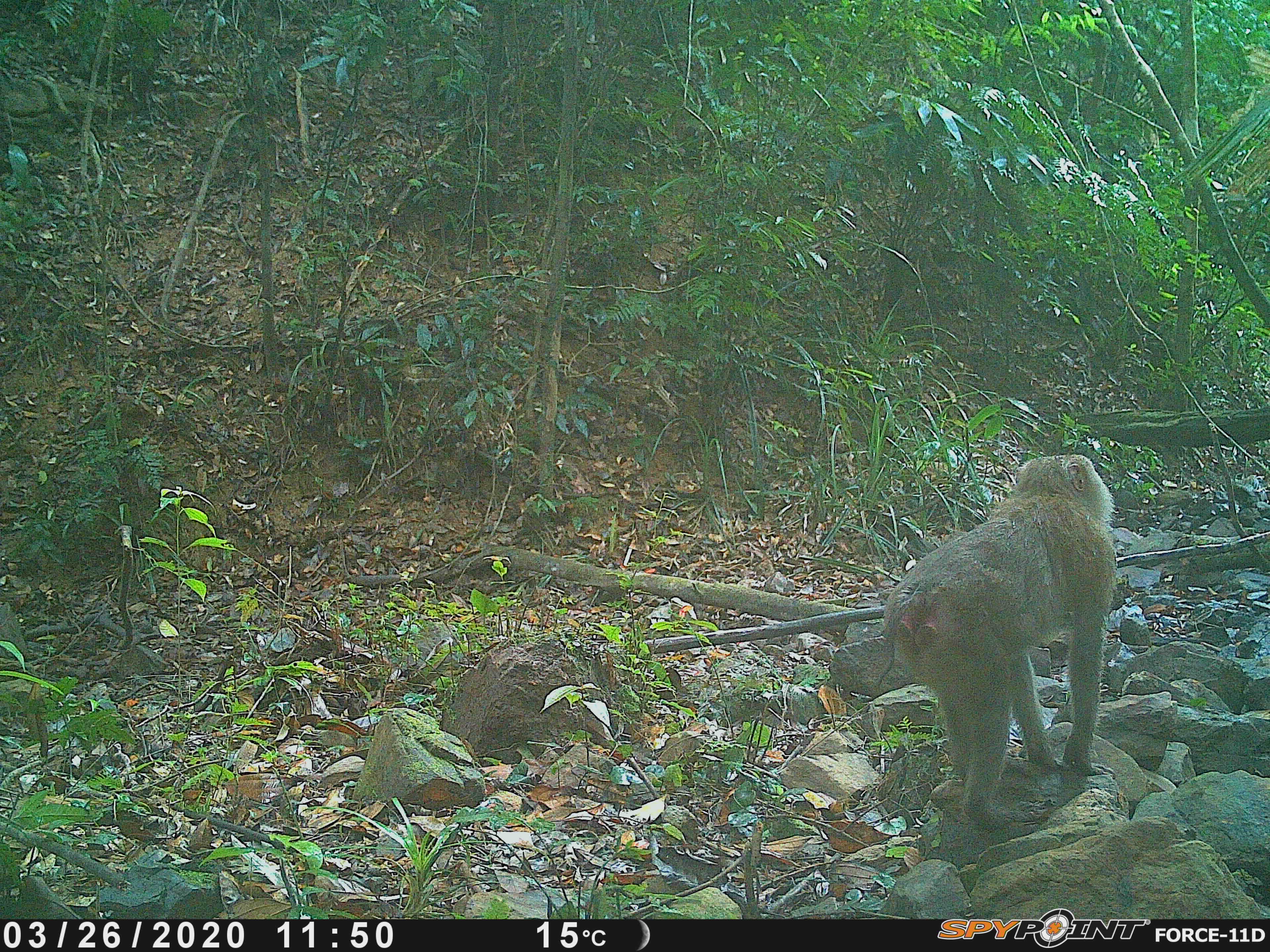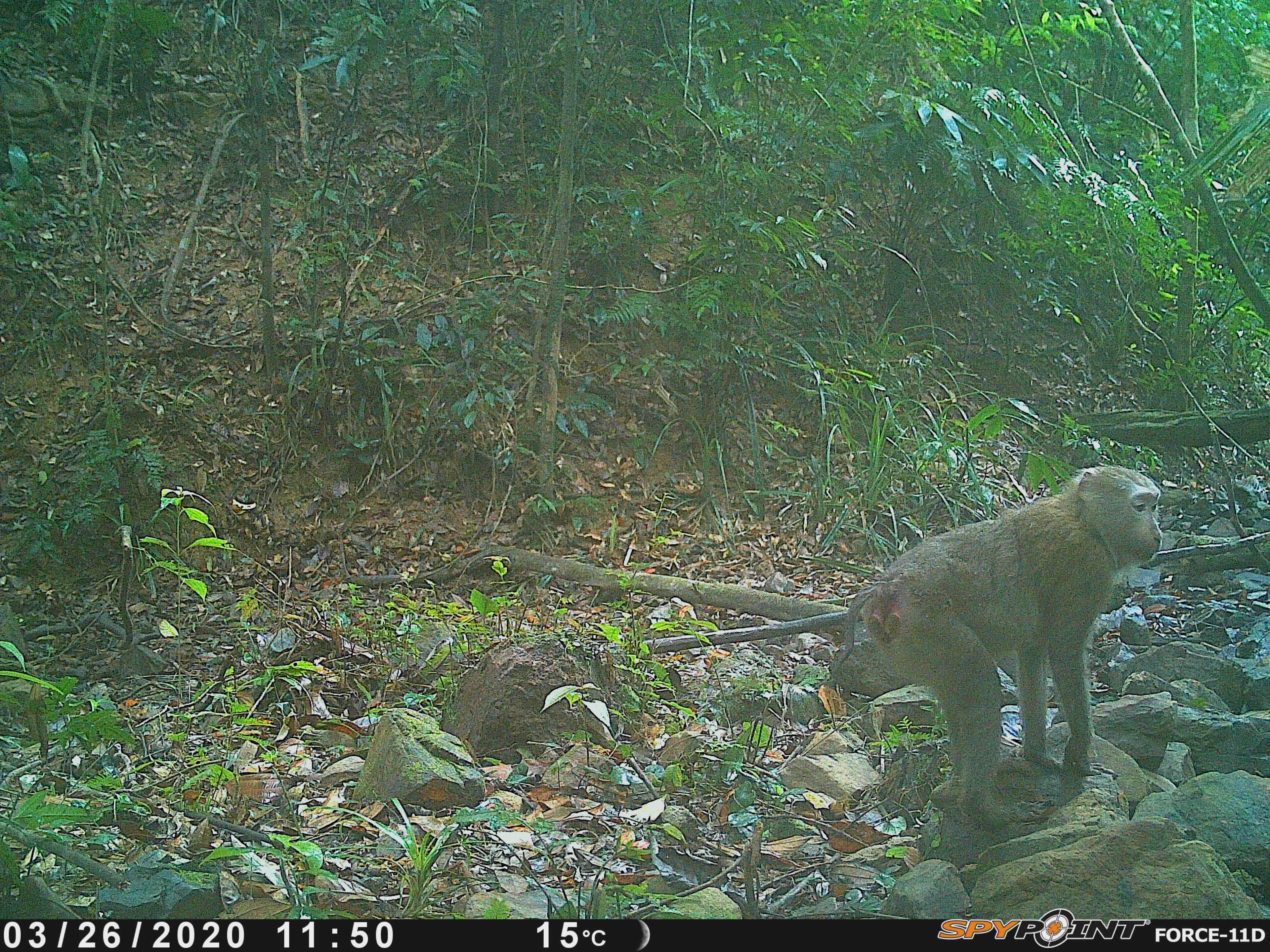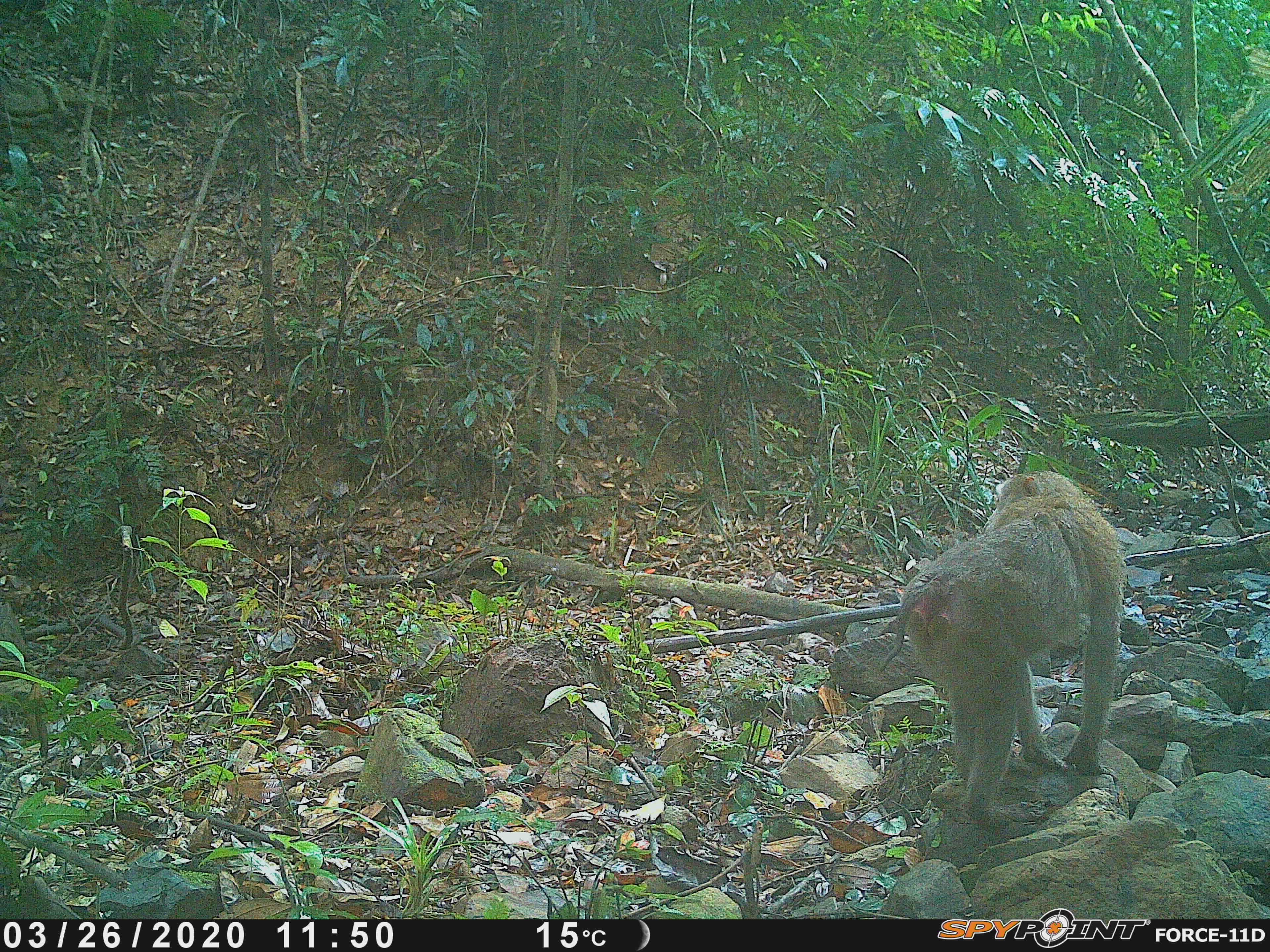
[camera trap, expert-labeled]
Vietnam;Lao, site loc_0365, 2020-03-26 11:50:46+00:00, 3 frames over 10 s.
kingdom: Animalia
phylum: Chordata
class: Mammalia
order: Primates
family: Cercopithecidae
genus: Macaca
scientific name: Macaca nemestrina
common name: pig-tailed macaque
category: pig tailed macaque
Pig tailed macaque (pig-tailed macaque) (Macaca nemestrina). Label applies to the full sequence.